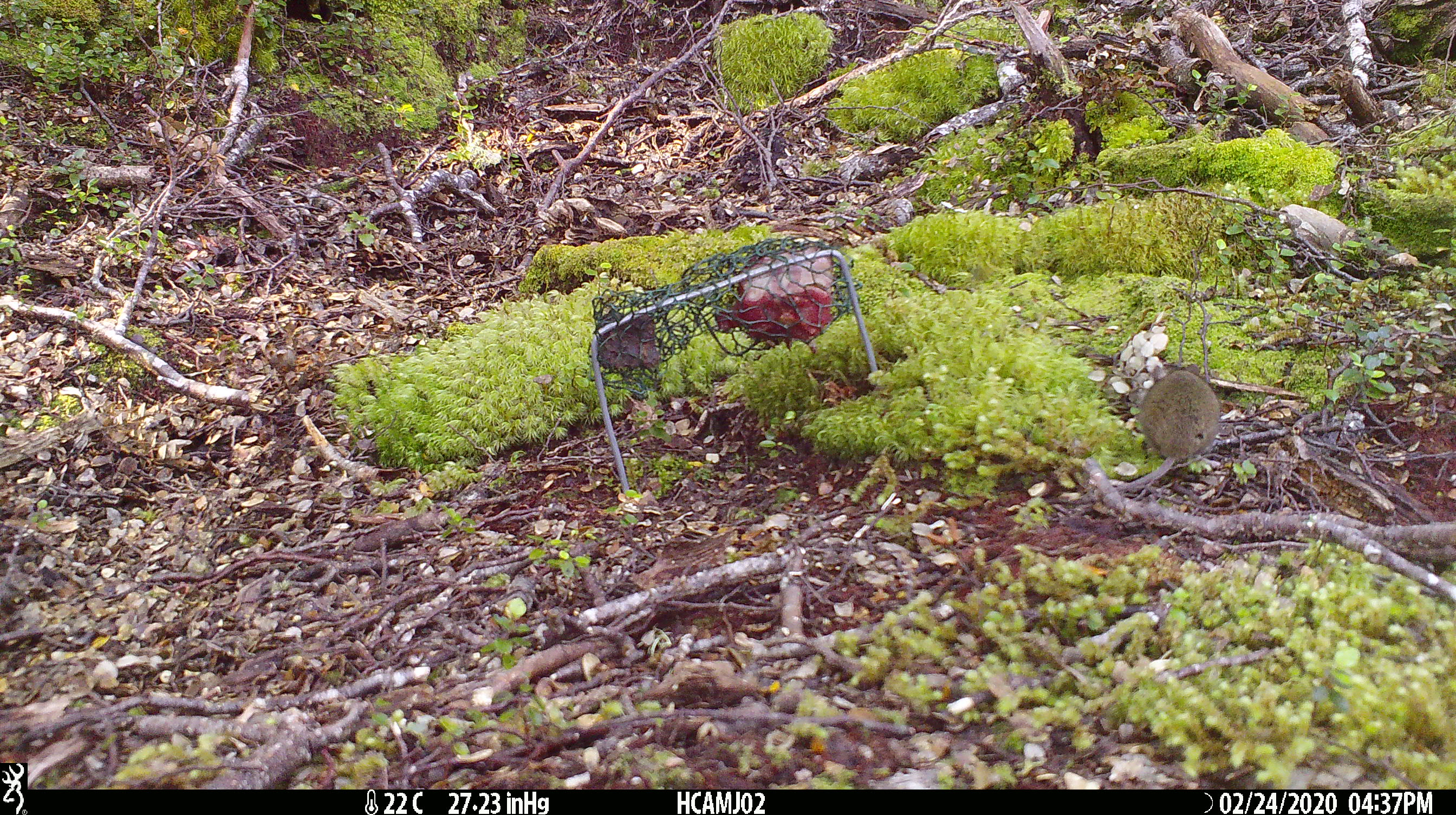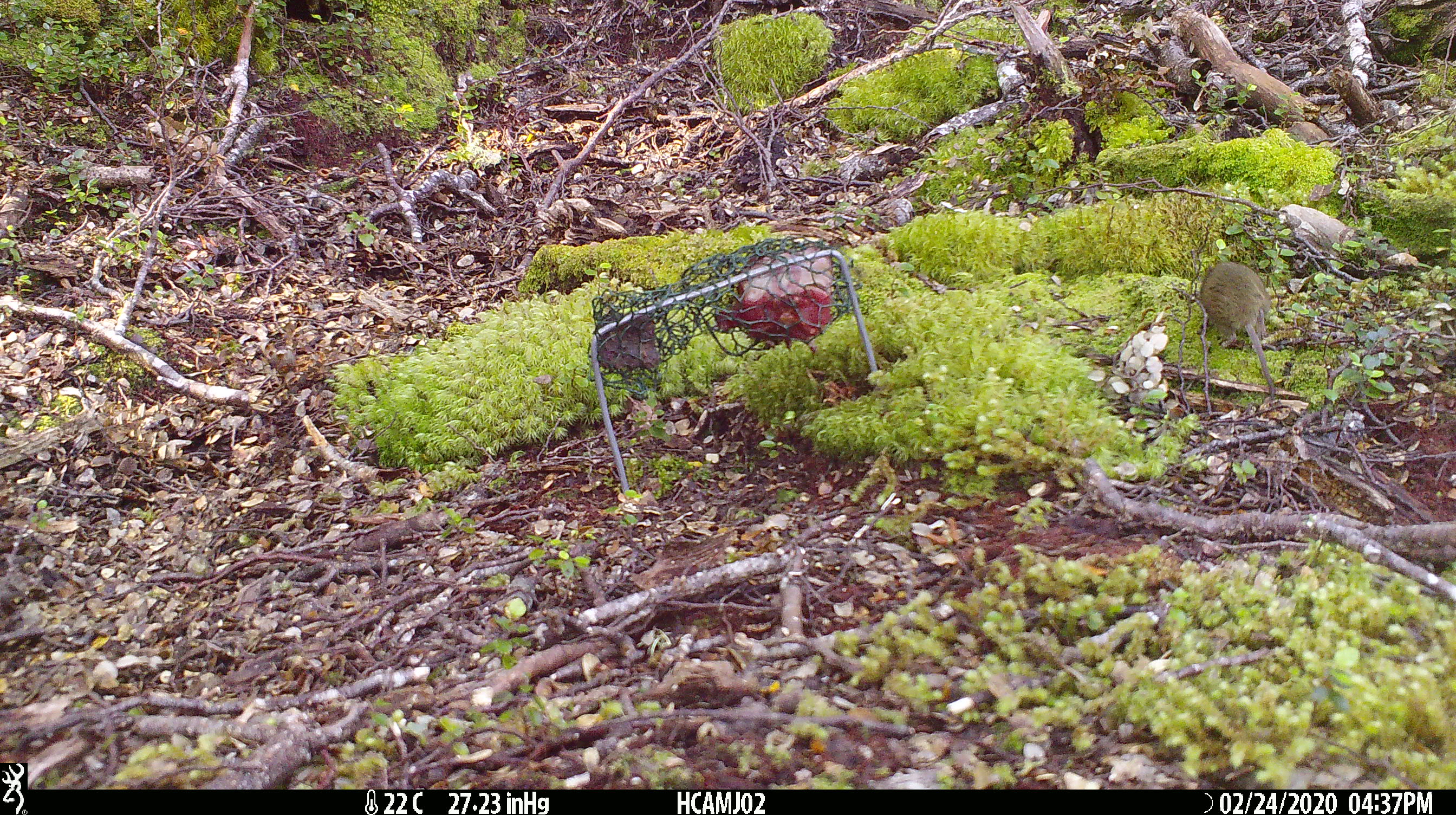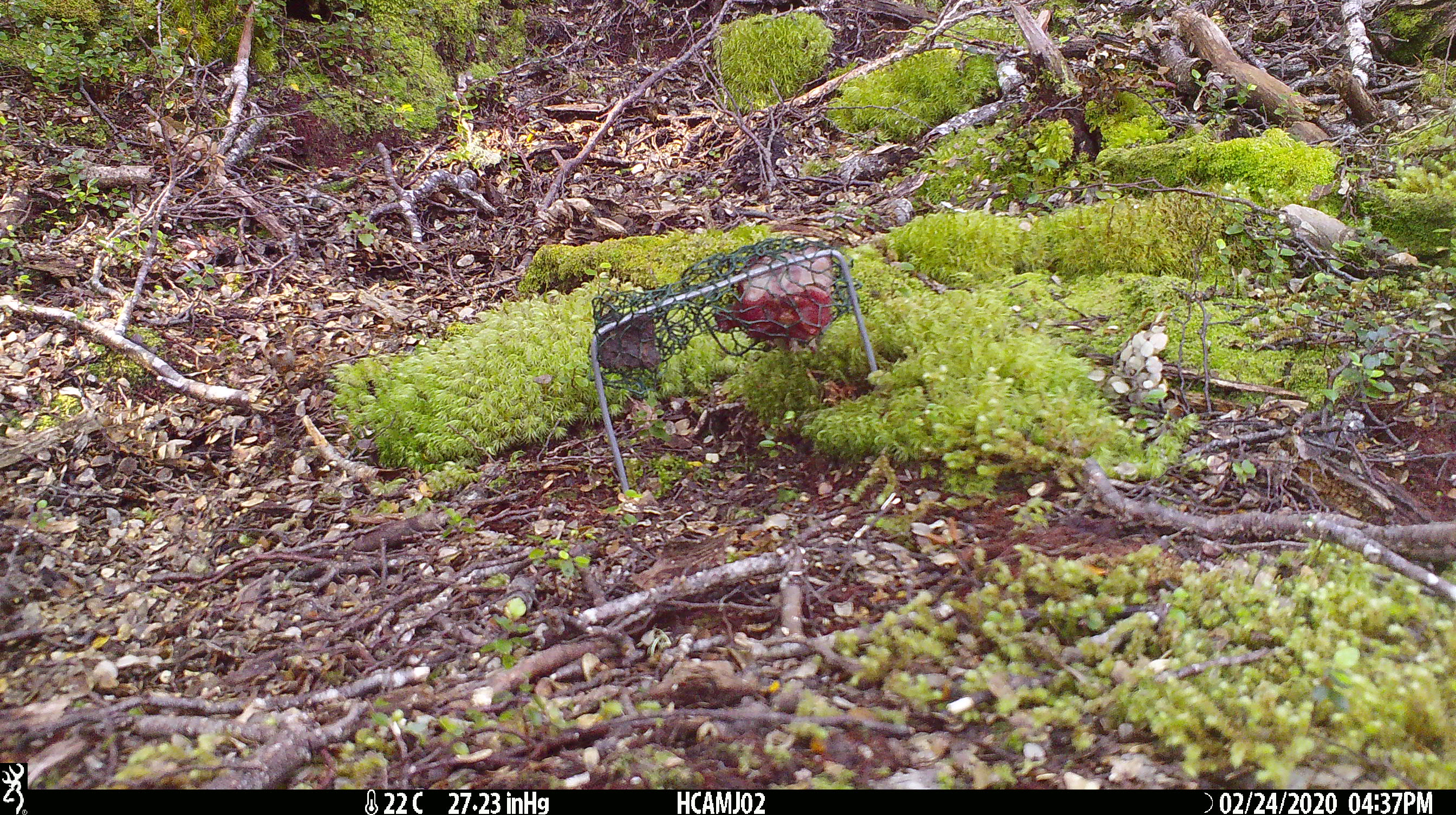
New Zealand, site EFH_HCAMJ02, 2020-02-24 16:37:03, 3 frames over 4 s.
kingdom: Animalia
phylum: Chordata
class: Mammalia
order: Rodentia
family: Muridae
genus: Mus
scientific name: Mus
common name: mouse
Mouse (Mus).